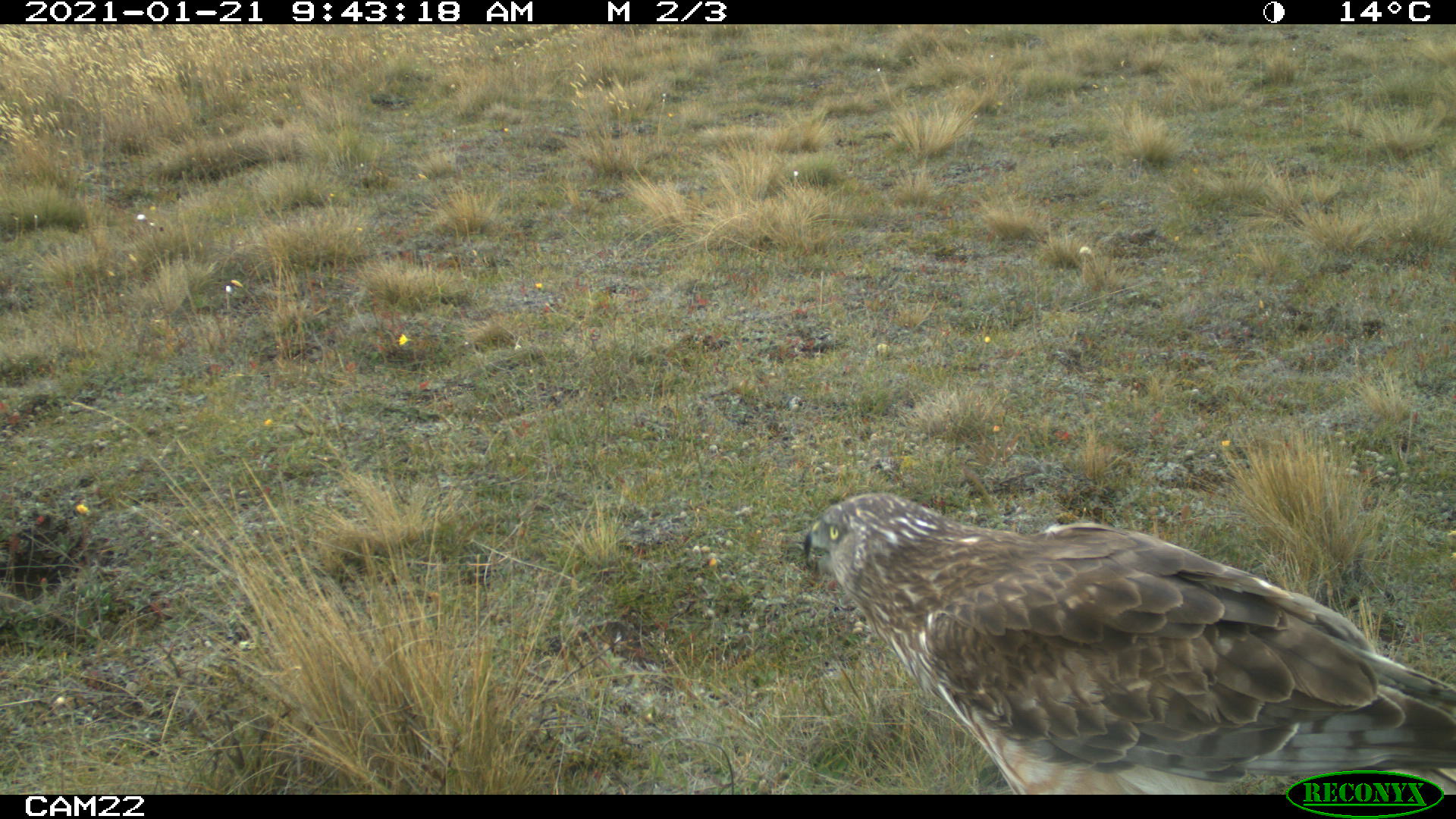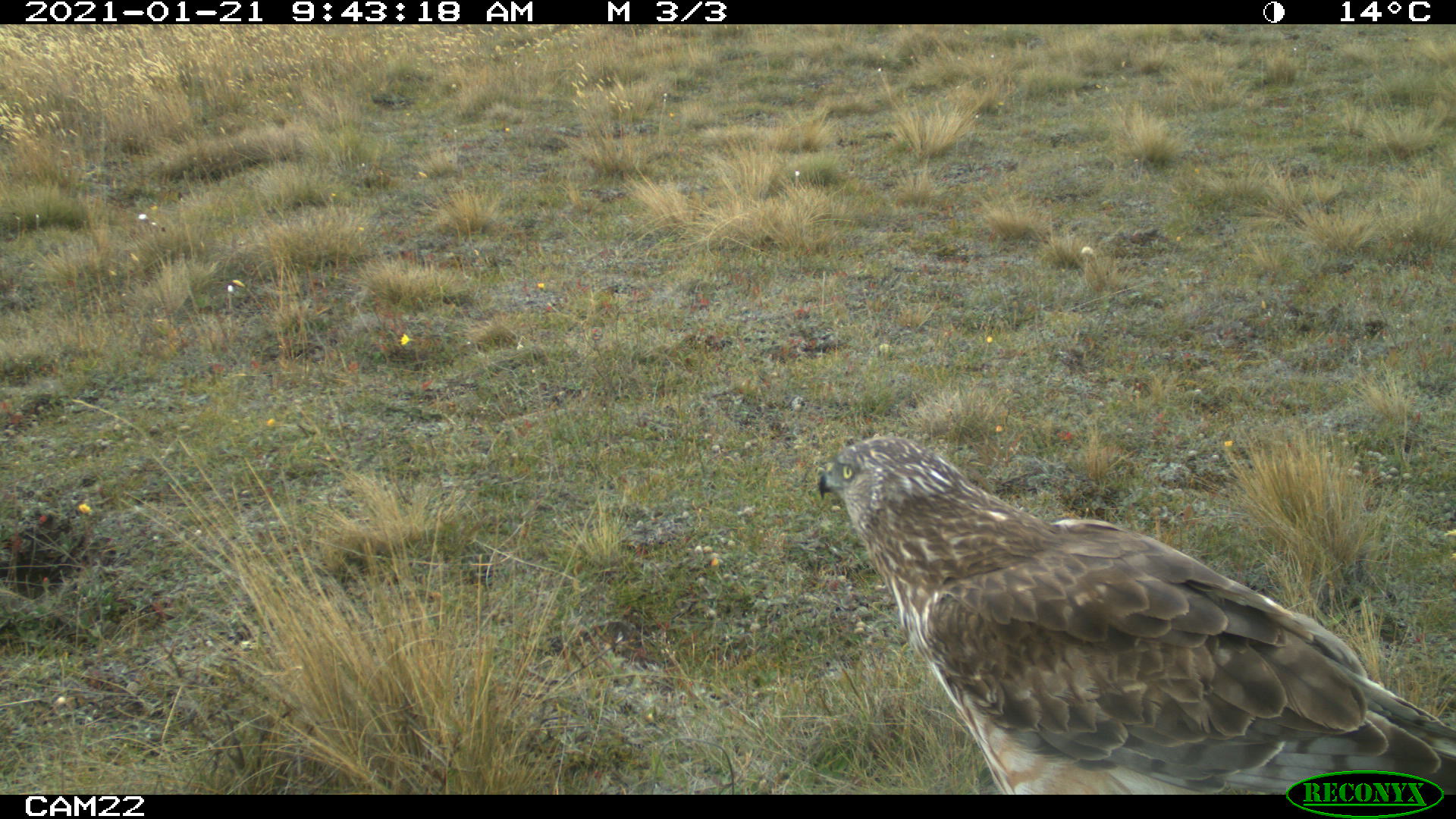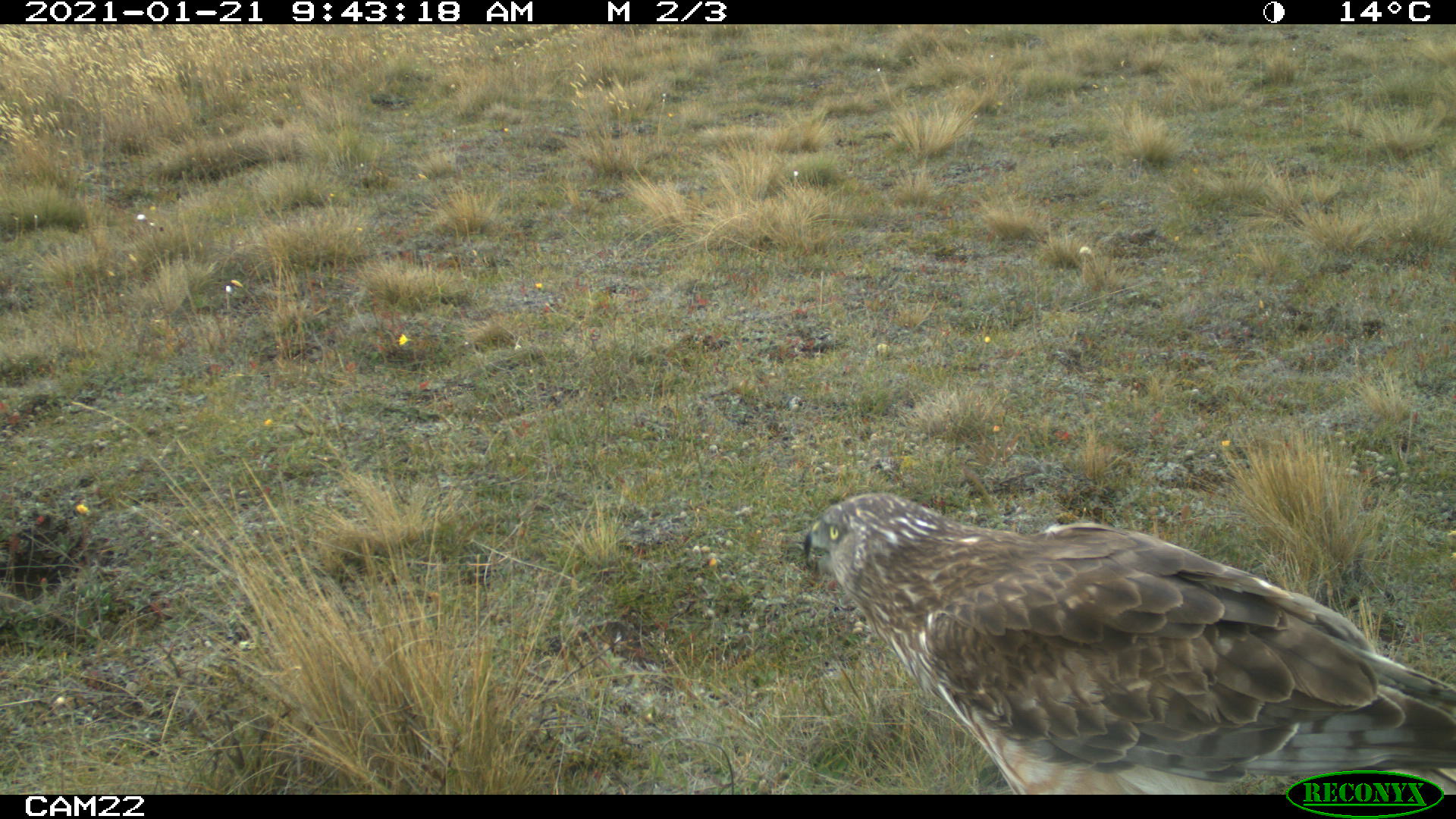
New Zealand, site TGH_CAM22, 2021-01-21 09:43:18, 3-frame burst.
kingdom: Animalia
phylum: Chordata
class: Aves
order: Accipitriformes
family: Accipitridae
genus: Circus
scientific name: Circus approximans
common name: swamp harrier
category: harrier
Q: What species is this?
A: Harrier (swamp harrier) (Circus approximans).